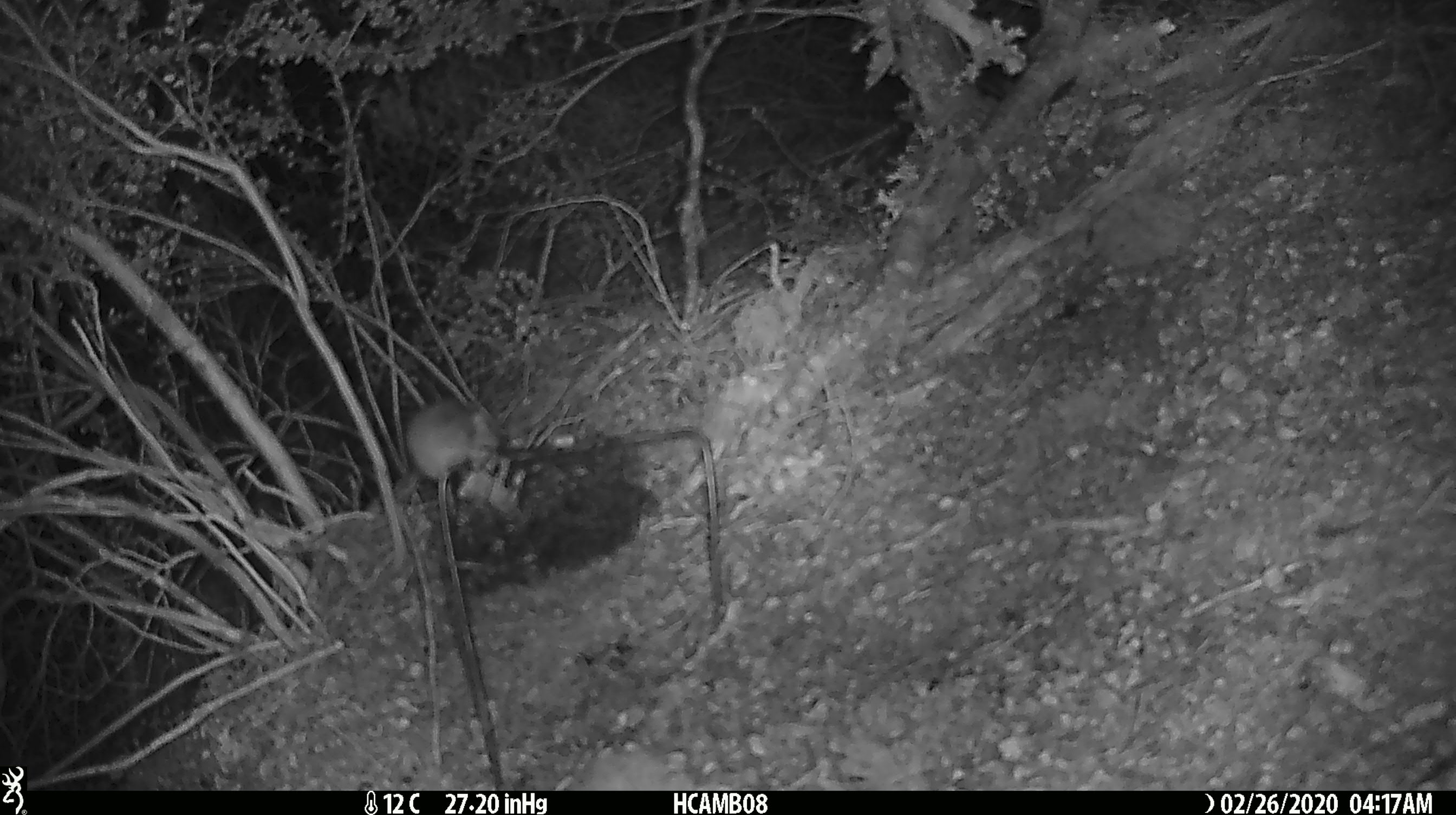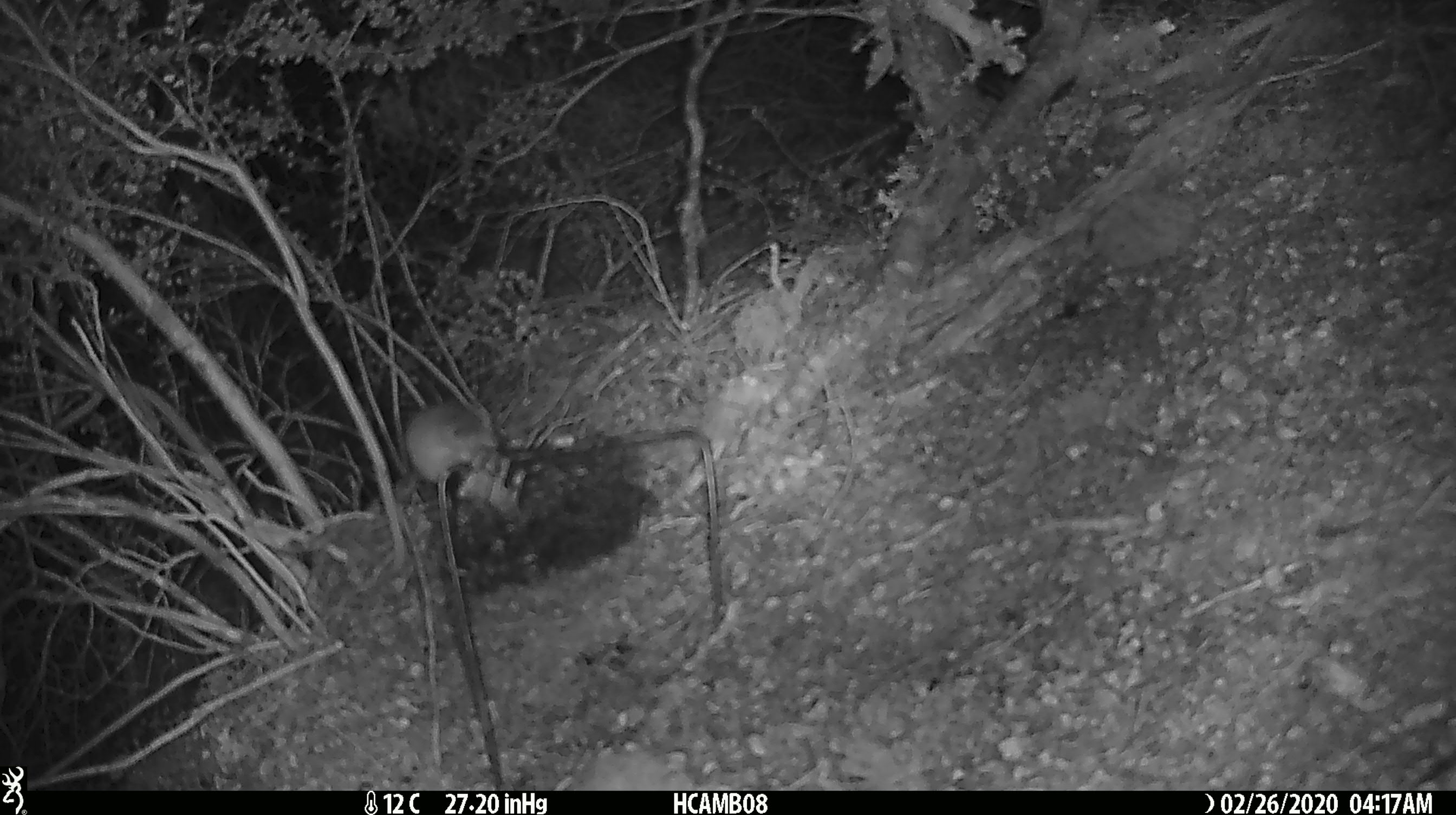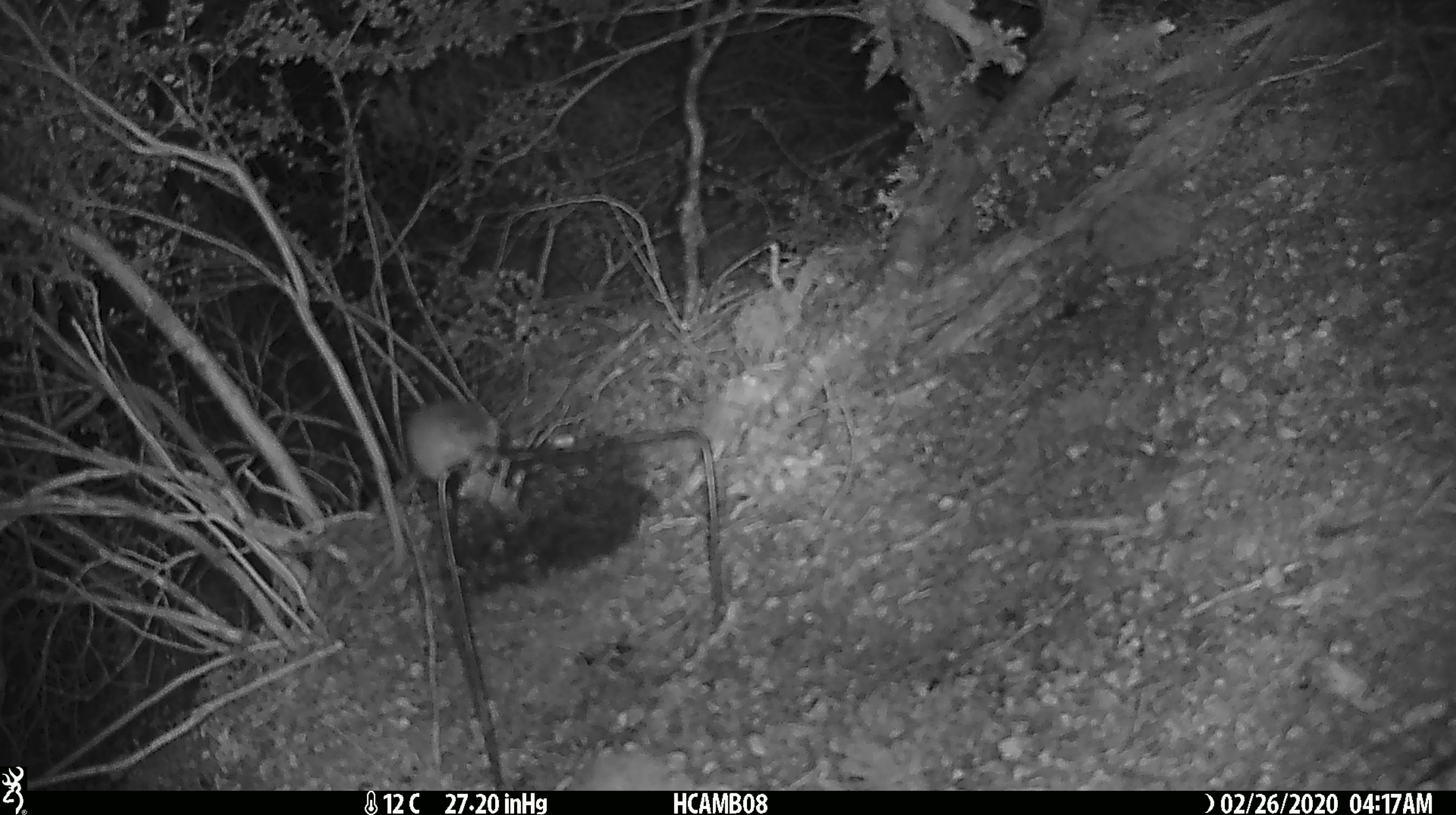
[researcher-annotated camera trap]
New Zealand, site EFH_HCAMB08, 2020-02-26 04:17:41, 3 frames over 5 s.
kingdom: Animalia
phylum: Chordata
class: Mammalia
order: Rodentia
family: Muridae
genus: Mus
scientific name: Mus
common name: mouse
Mouse (Mus).